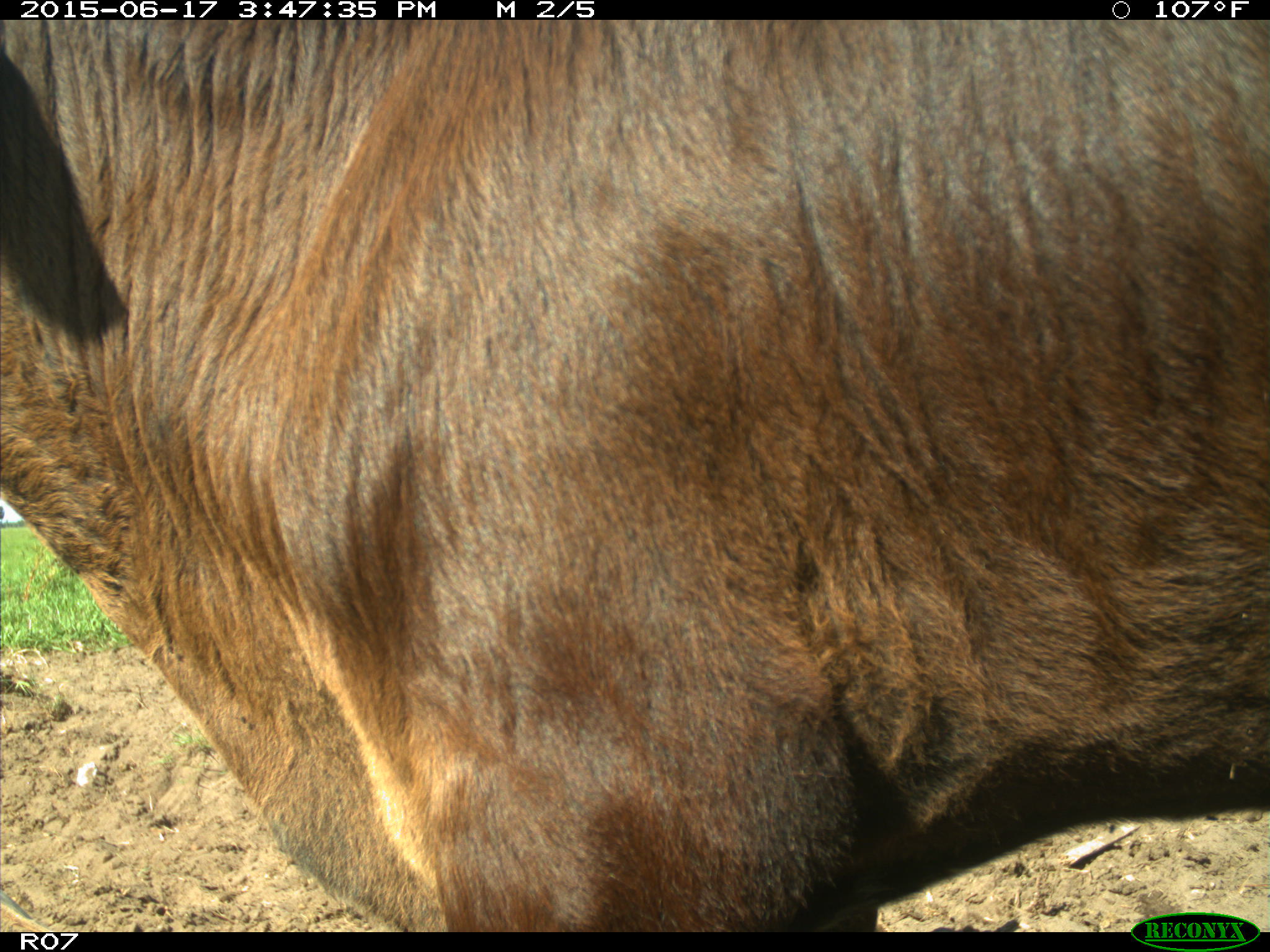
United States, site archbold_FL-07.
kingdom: Animalia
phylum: Chordata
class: Mammalia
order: Artiodactyla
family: Bovidae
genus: Bos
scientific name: Bos taurus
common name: domestic cow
Bos taurus (domestic cow).